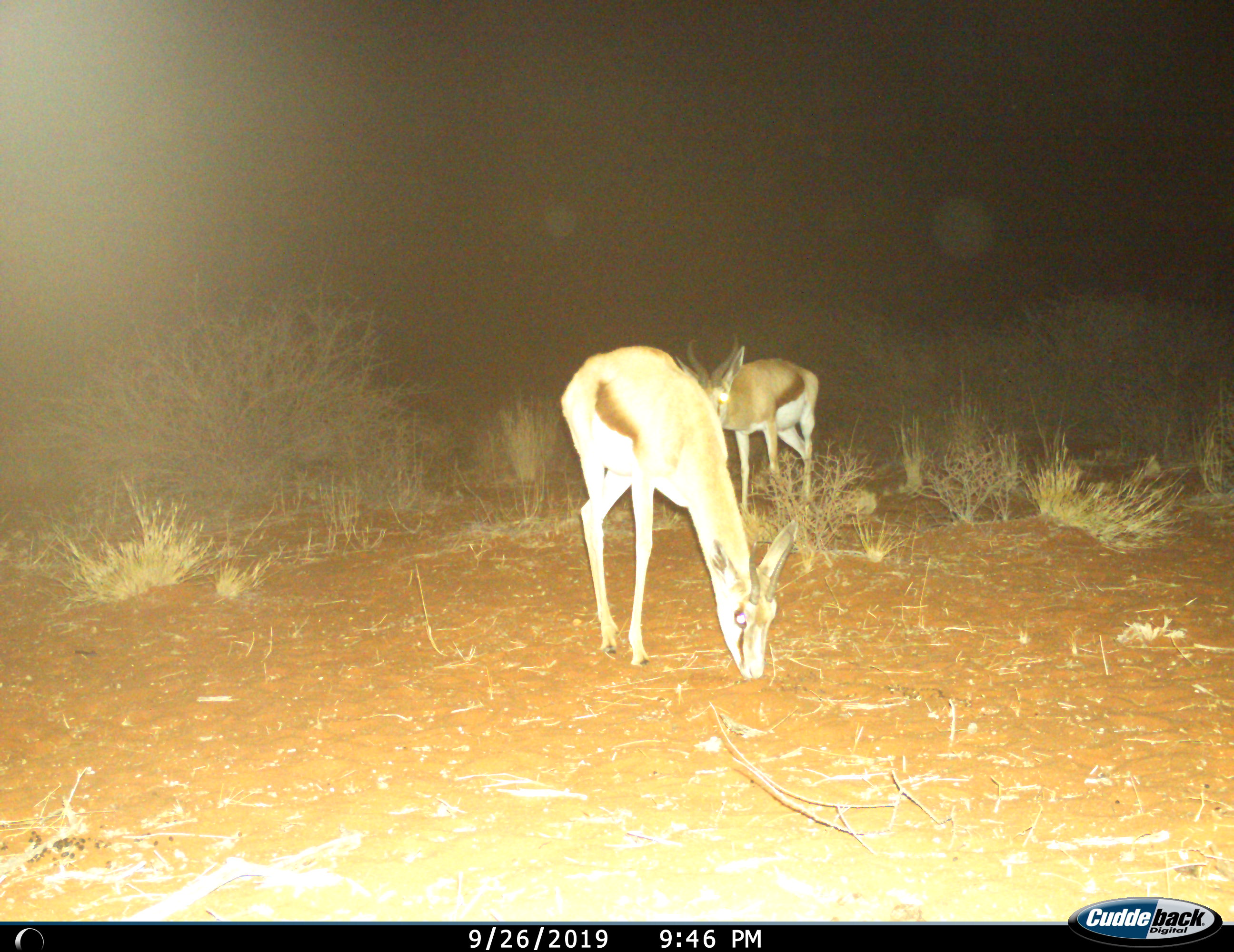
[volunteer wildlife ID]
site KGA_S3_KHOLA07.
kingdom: Animalia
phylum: Chordata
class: Mammalia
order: Artiodactyla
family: Bovidae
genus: Antidorcas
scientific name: Antidorcas marsupialis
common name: springbok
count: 2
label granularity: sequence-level